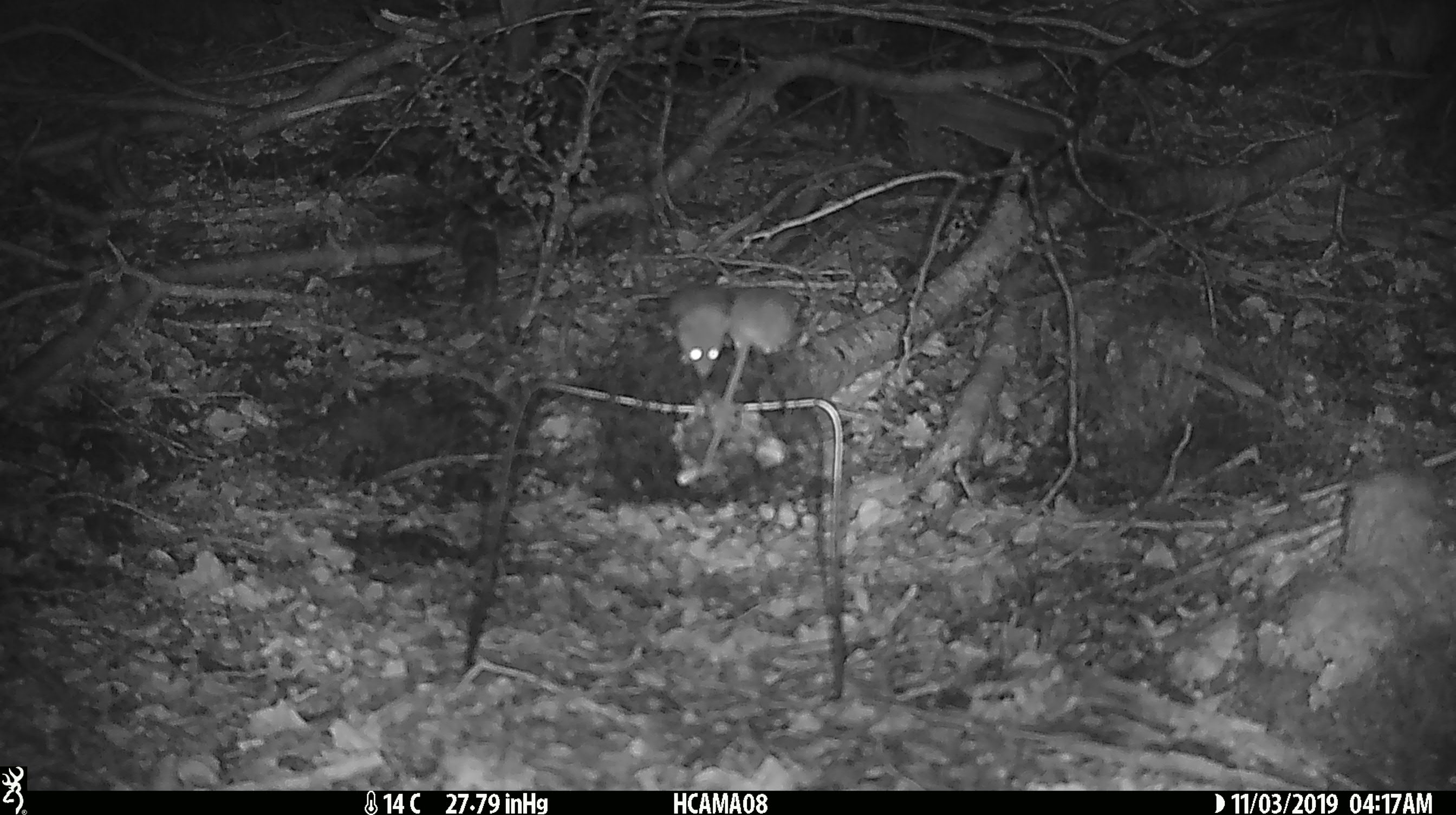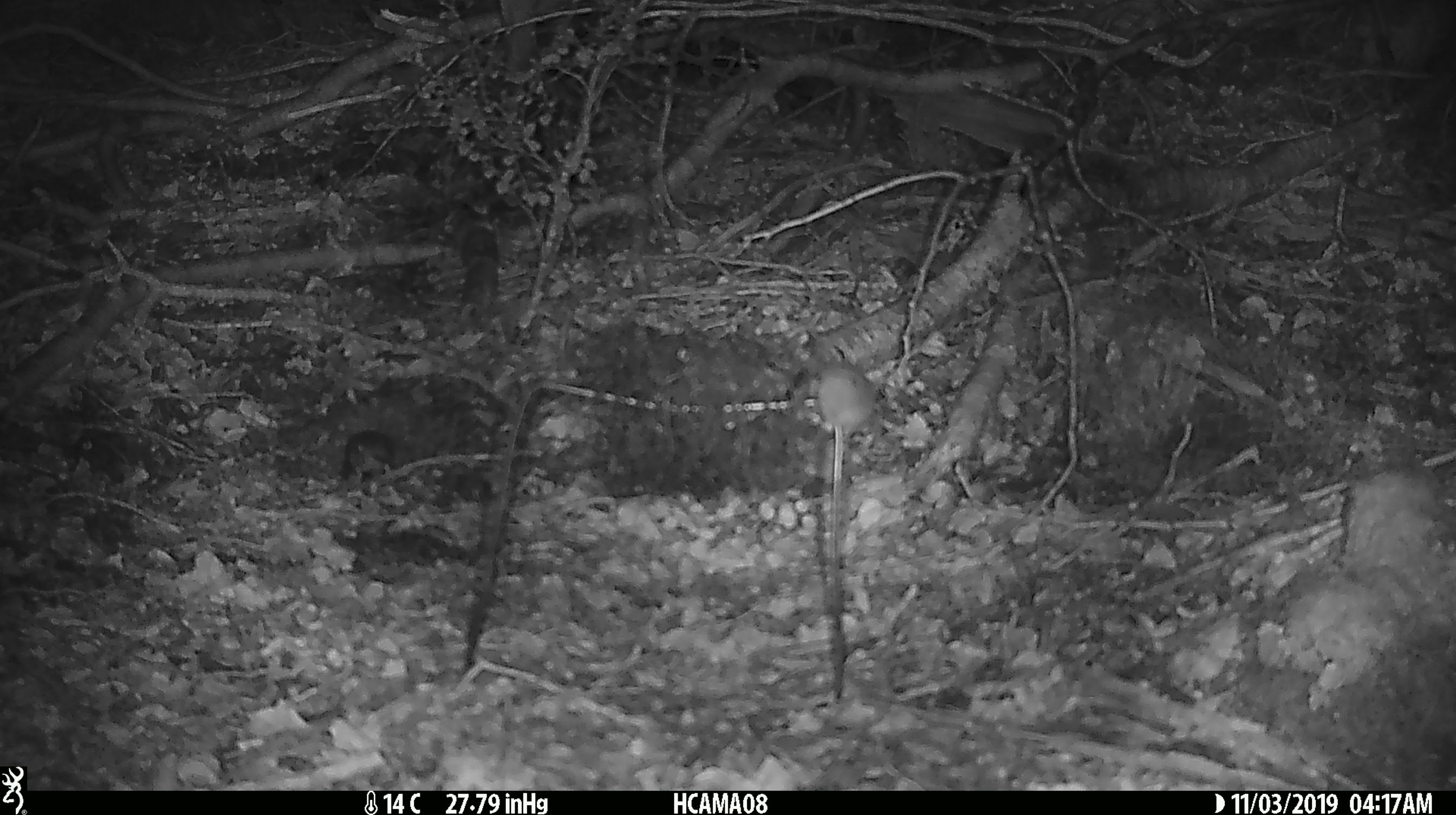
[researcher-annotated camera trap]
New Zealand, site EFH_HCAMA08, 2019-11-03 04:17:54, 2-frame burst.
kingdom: Animalia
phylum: Chordata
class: Mammalia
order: Rodentia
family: Muridae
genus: Mus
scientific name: Mus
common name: mouse